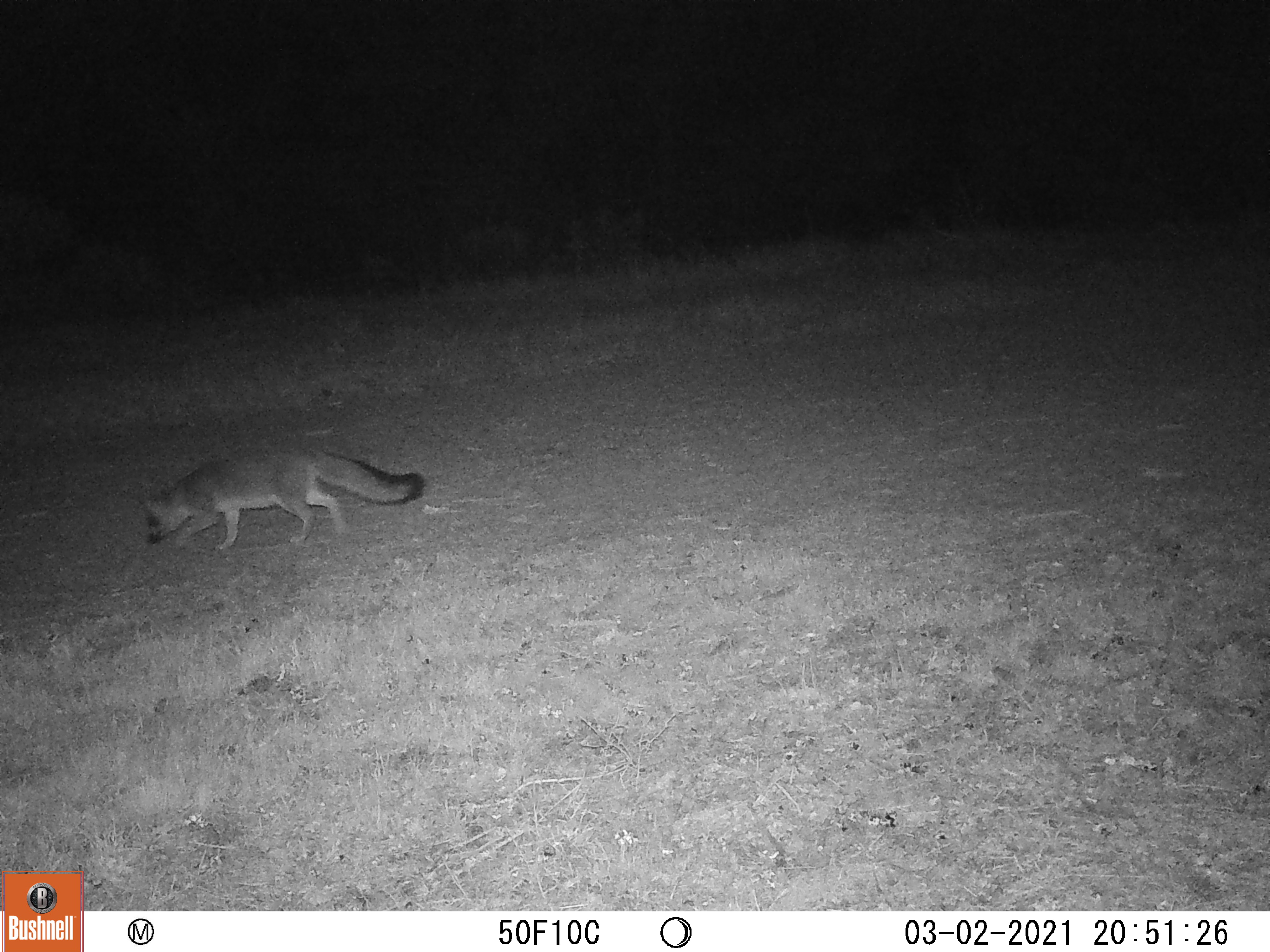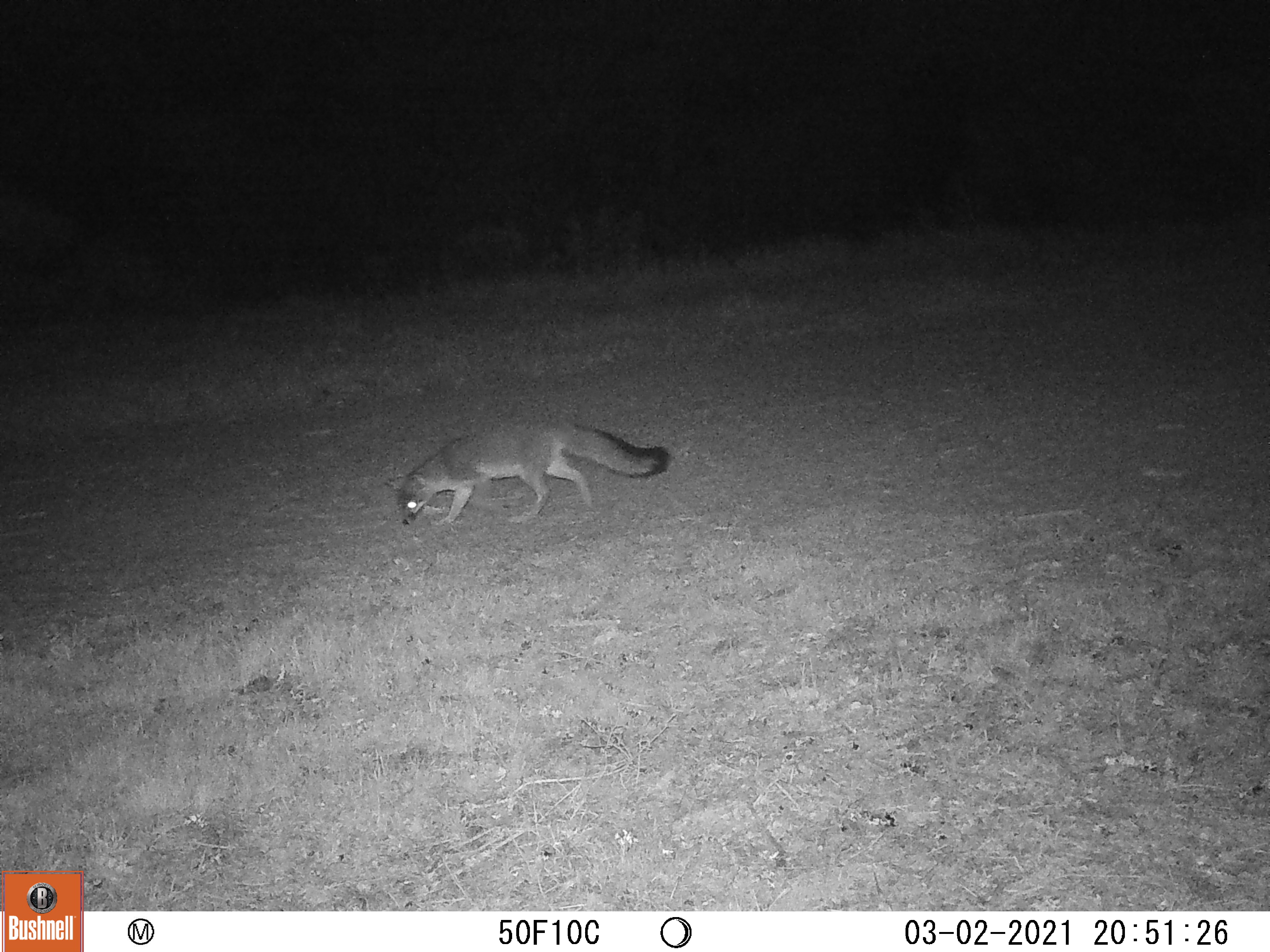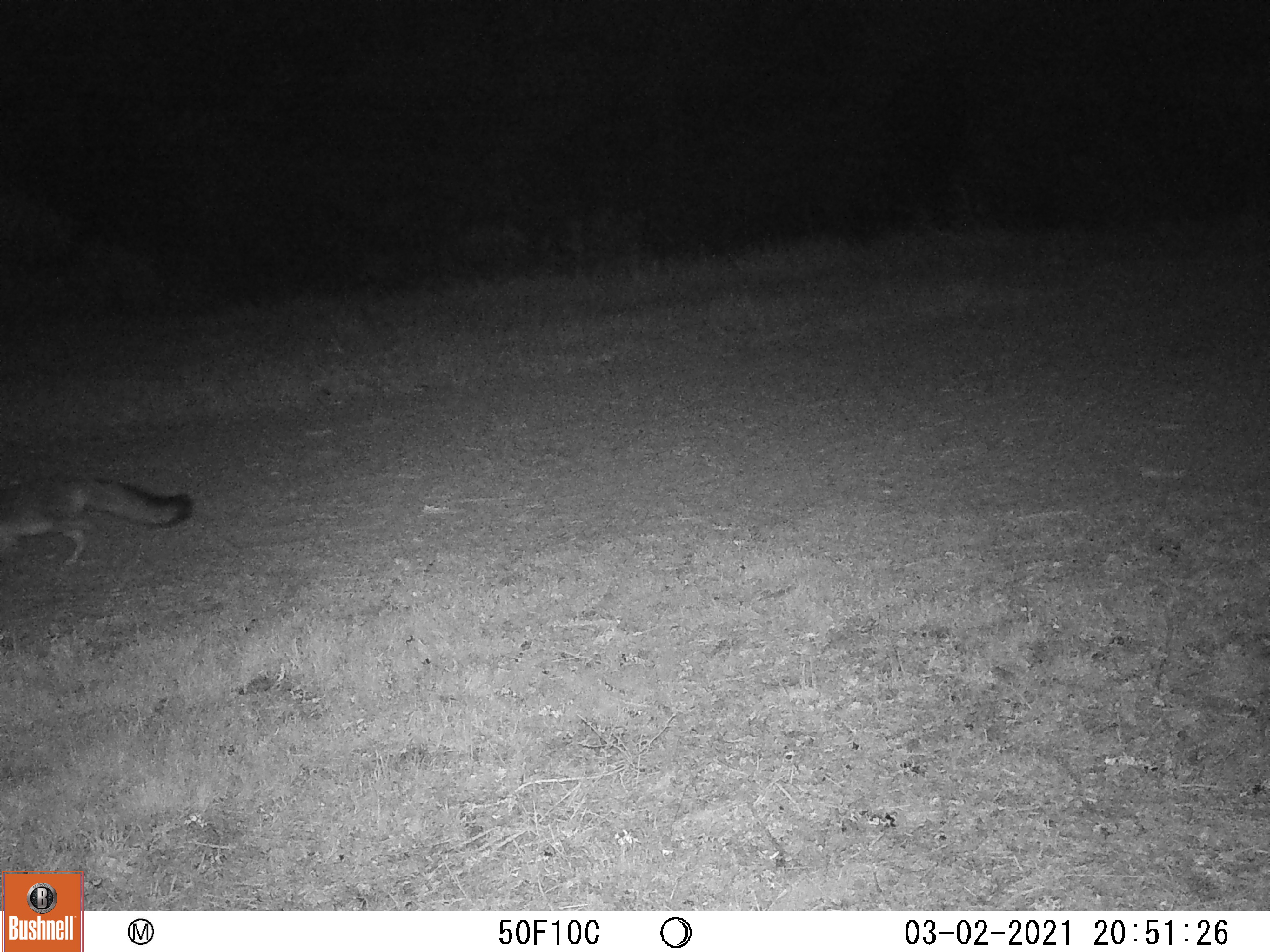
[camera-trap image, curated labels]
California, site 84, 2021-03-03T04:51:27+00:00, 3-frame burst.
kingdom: Animalia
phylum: Chordata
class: Mammalia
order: Carnivora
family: Canidae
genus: Urocyon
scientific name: Urocyon cinereoargenteus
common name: gray fox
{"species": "gray fox (Urocyon cinereoargenteus)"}